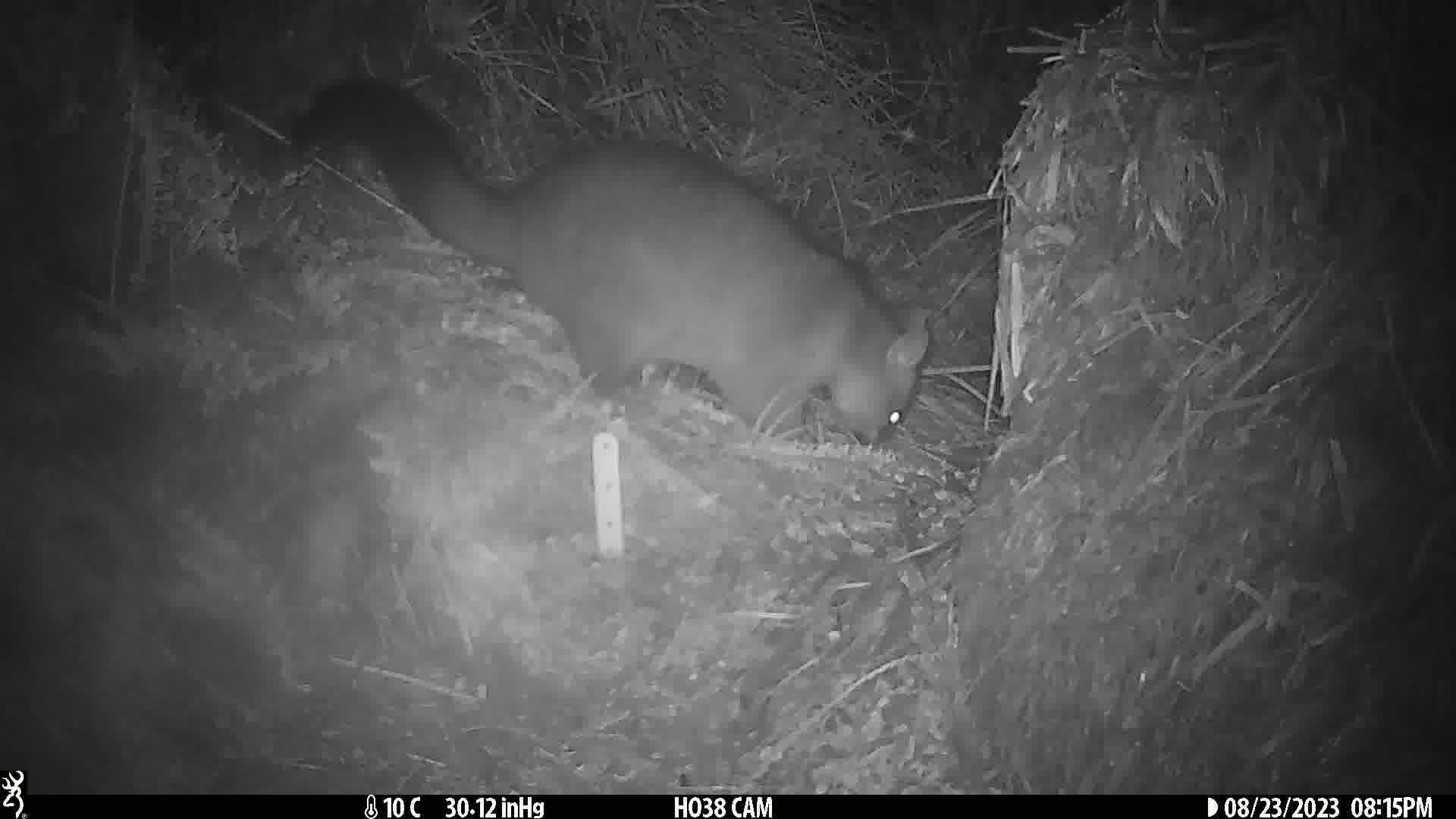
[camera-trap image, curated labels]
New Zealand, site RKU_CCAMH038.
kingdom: Animalia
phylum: Chordata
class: Mammalia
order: Diprotodontia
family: Phalangeridae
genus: Trichosurus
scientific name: Trichosurus vulpecula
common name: common brushtail possum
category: possum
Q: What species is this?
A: Possum (common brushtail possum) (Trichosurus vulpecula).